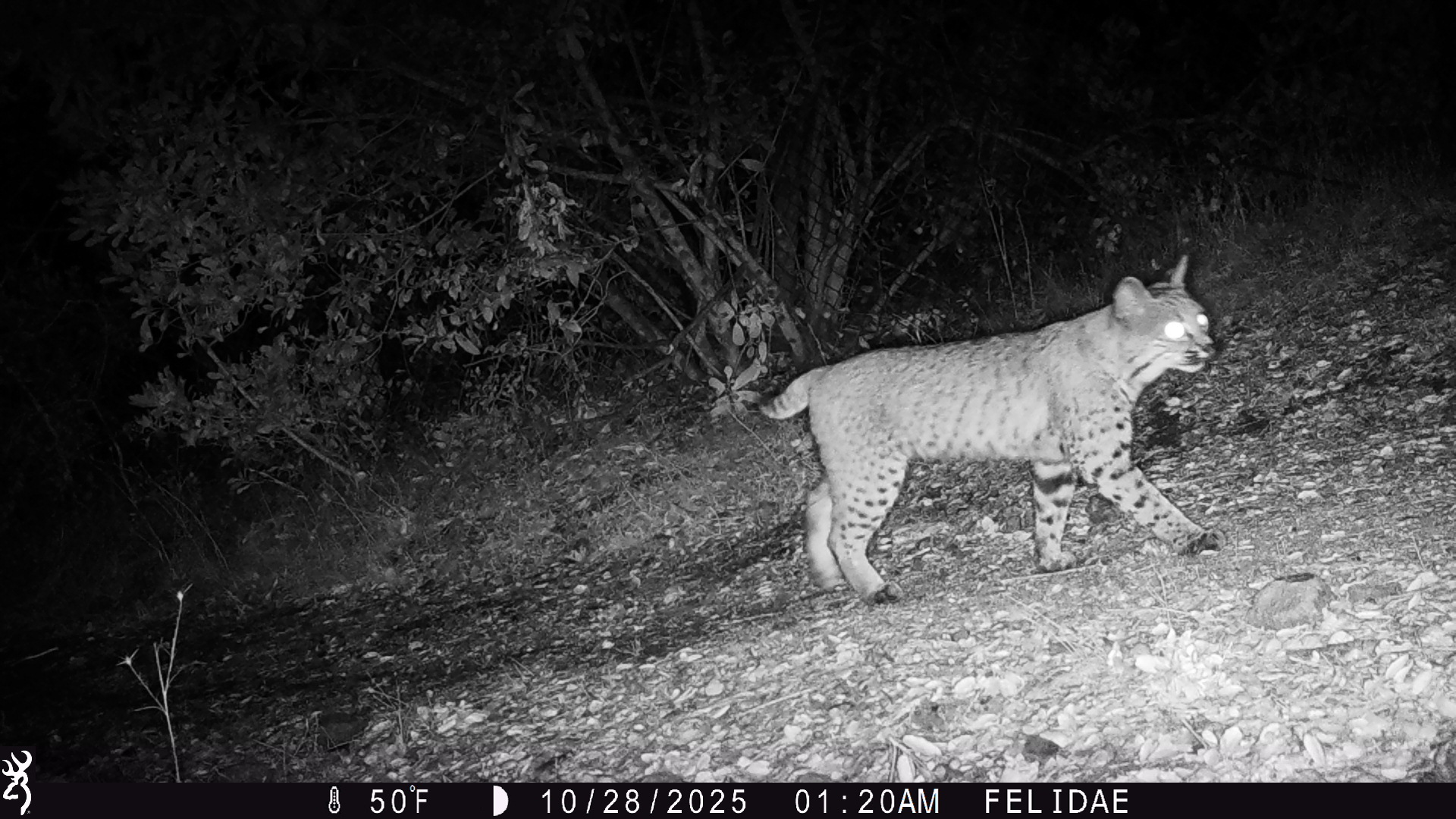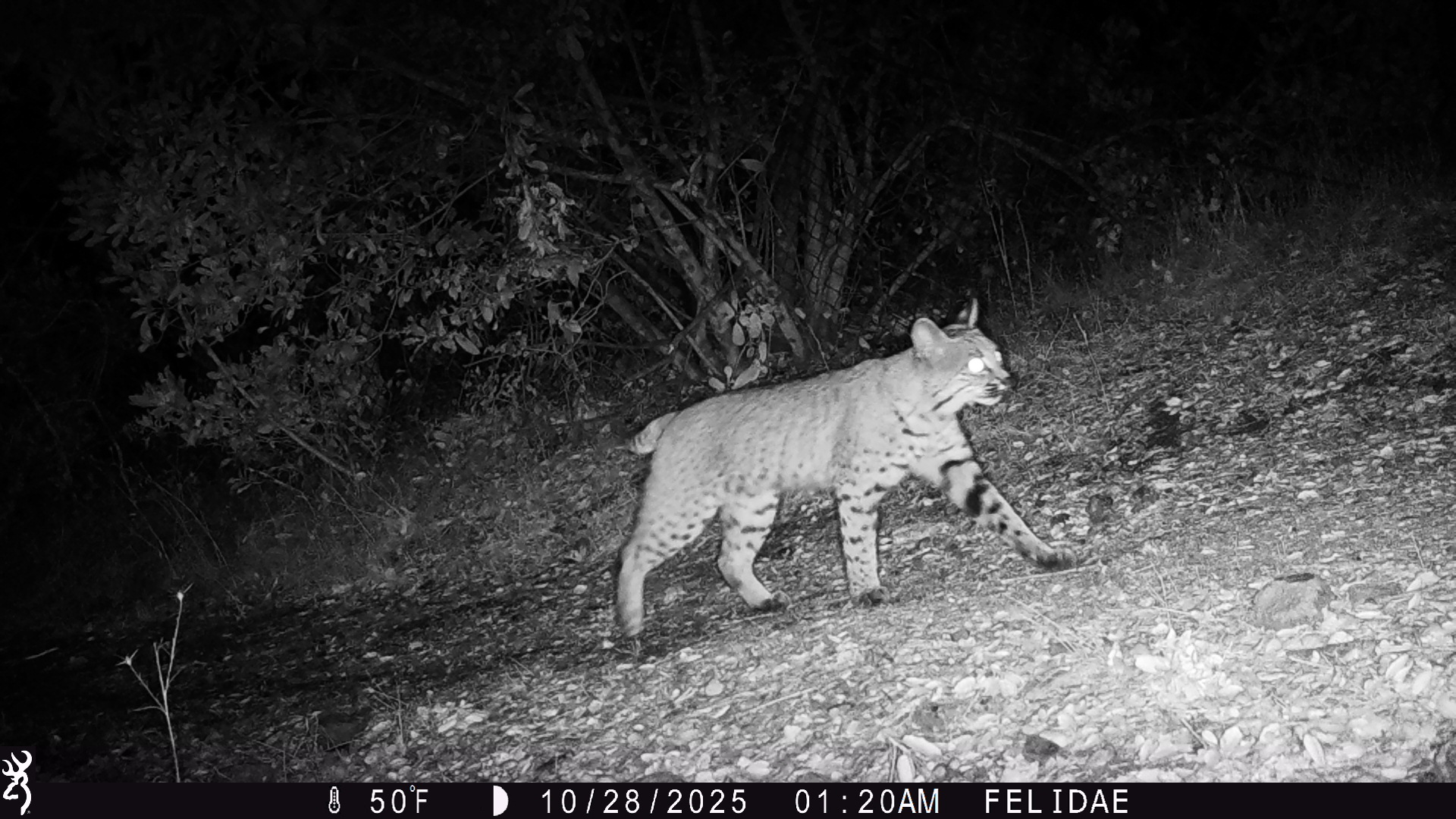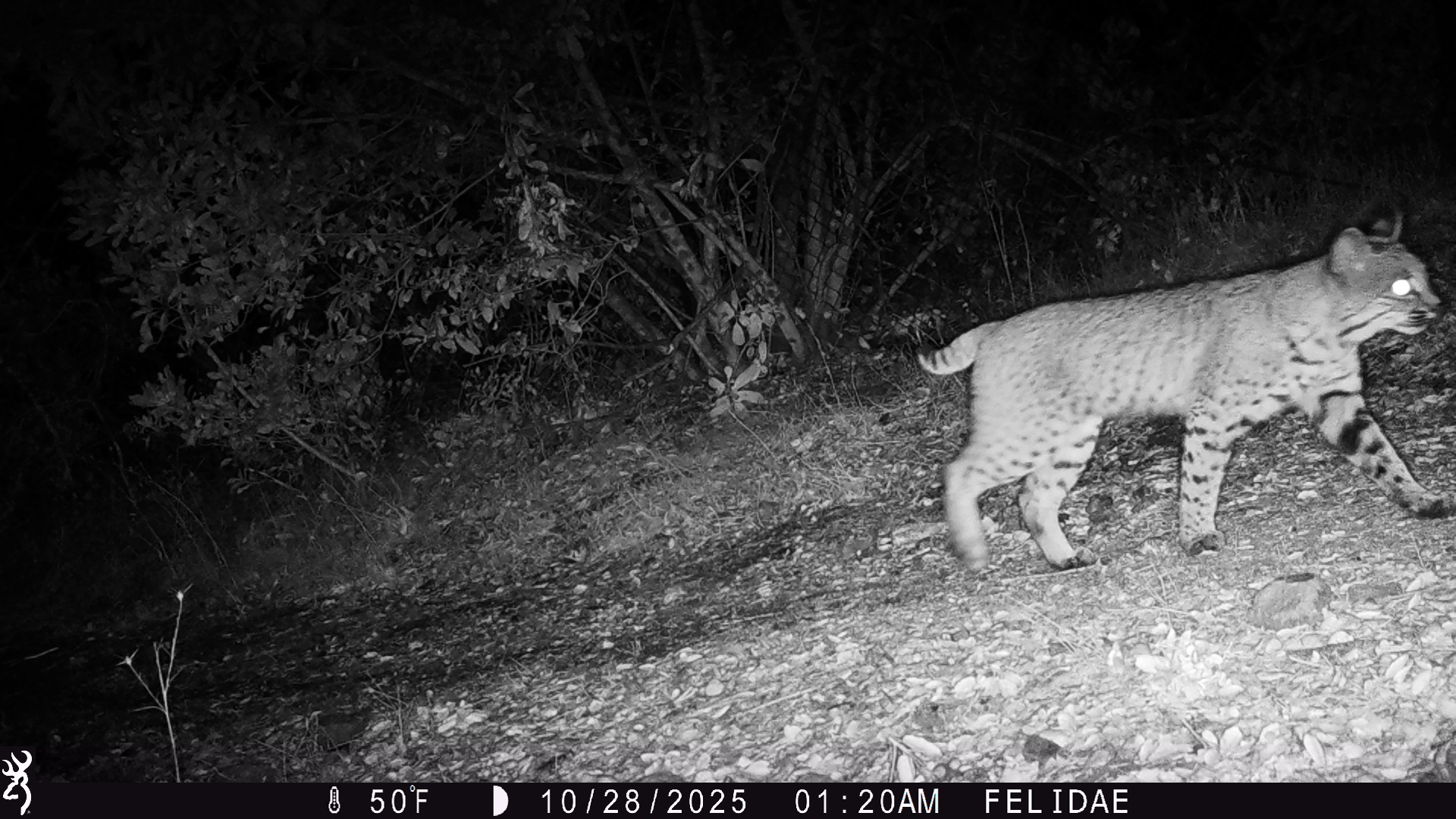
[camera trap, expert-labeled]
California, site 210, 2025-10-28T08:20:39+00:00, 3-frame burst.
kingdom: Animalia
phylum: Chordata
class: Mammalia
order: Carnivora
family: Felidae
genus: Lynx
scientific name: Lynx rufus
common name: bobcat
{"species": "bobcat (Lynx rufus)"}